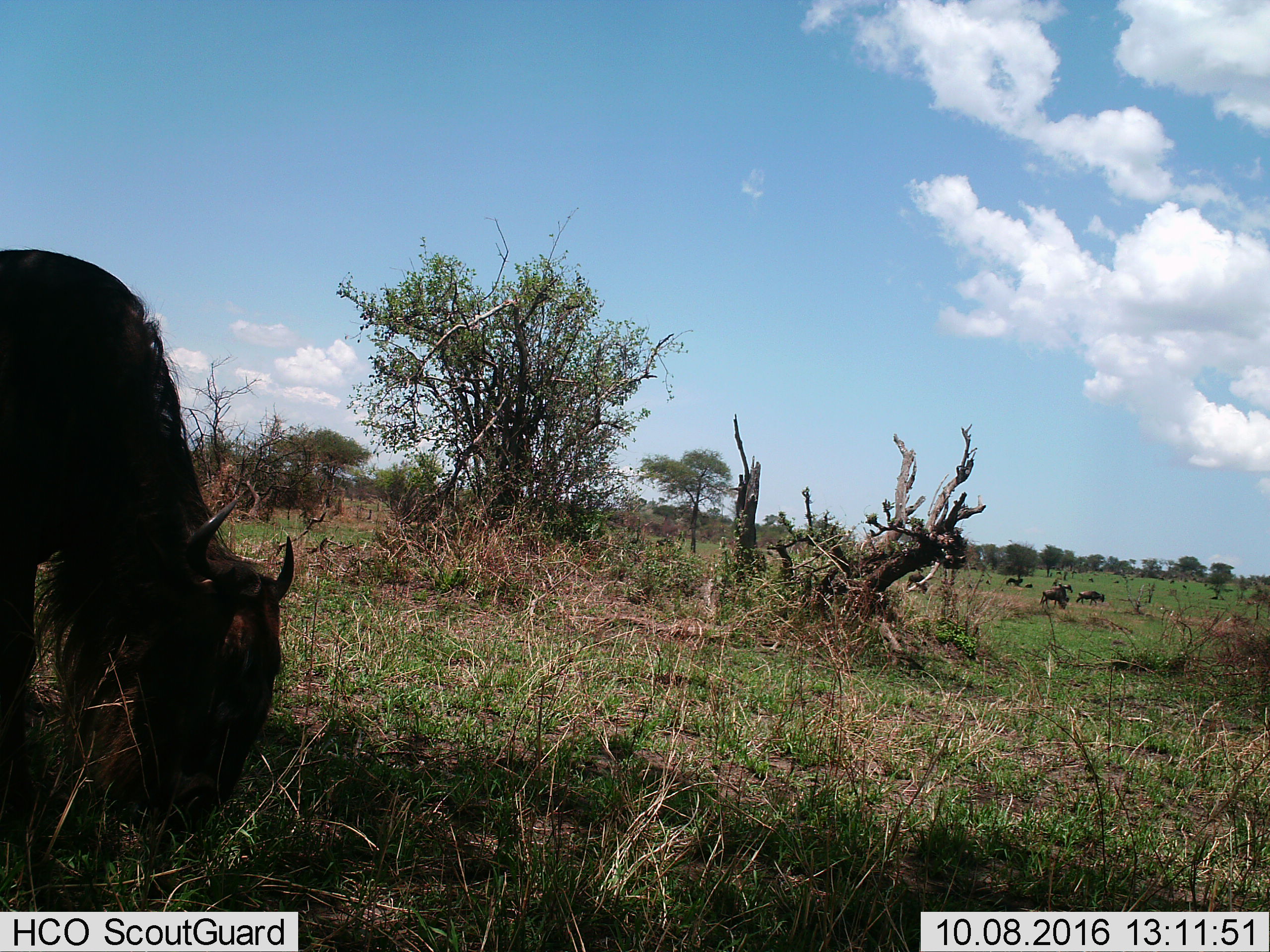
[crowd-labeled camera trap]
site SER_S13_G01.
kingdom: Animalia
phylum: Chordata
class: Mammalia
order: Artiodactyla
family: Bovidae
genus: Connochaetes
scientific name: Connochaetes taurinus taurinus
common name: blue wildebeest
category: wildebeestblue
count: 11-50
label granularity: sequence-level